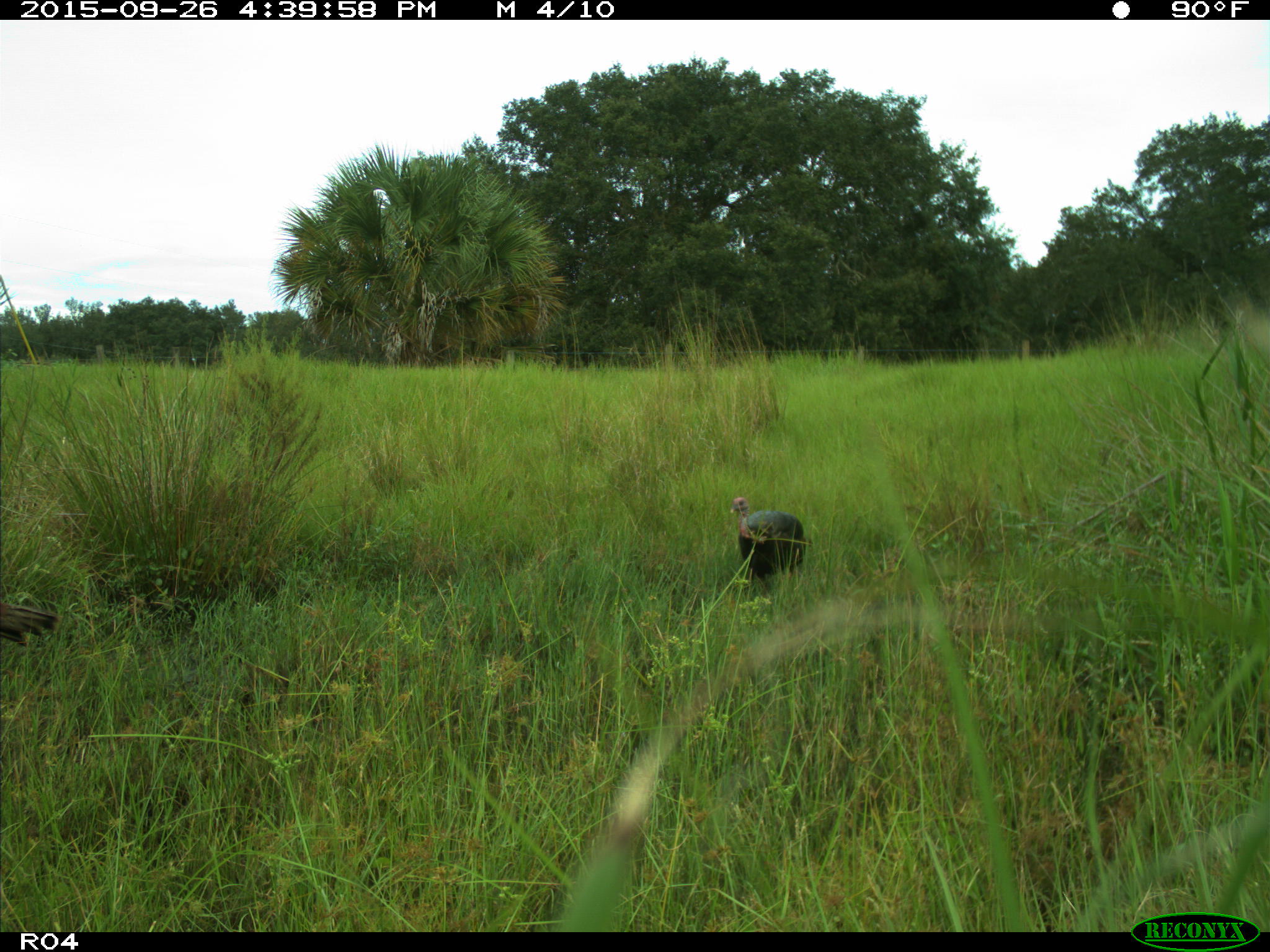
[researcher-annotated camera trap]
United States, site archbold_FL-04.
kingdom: Animalia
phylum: Chordata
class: Aves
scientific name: Aves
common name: birds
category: unidentified bird